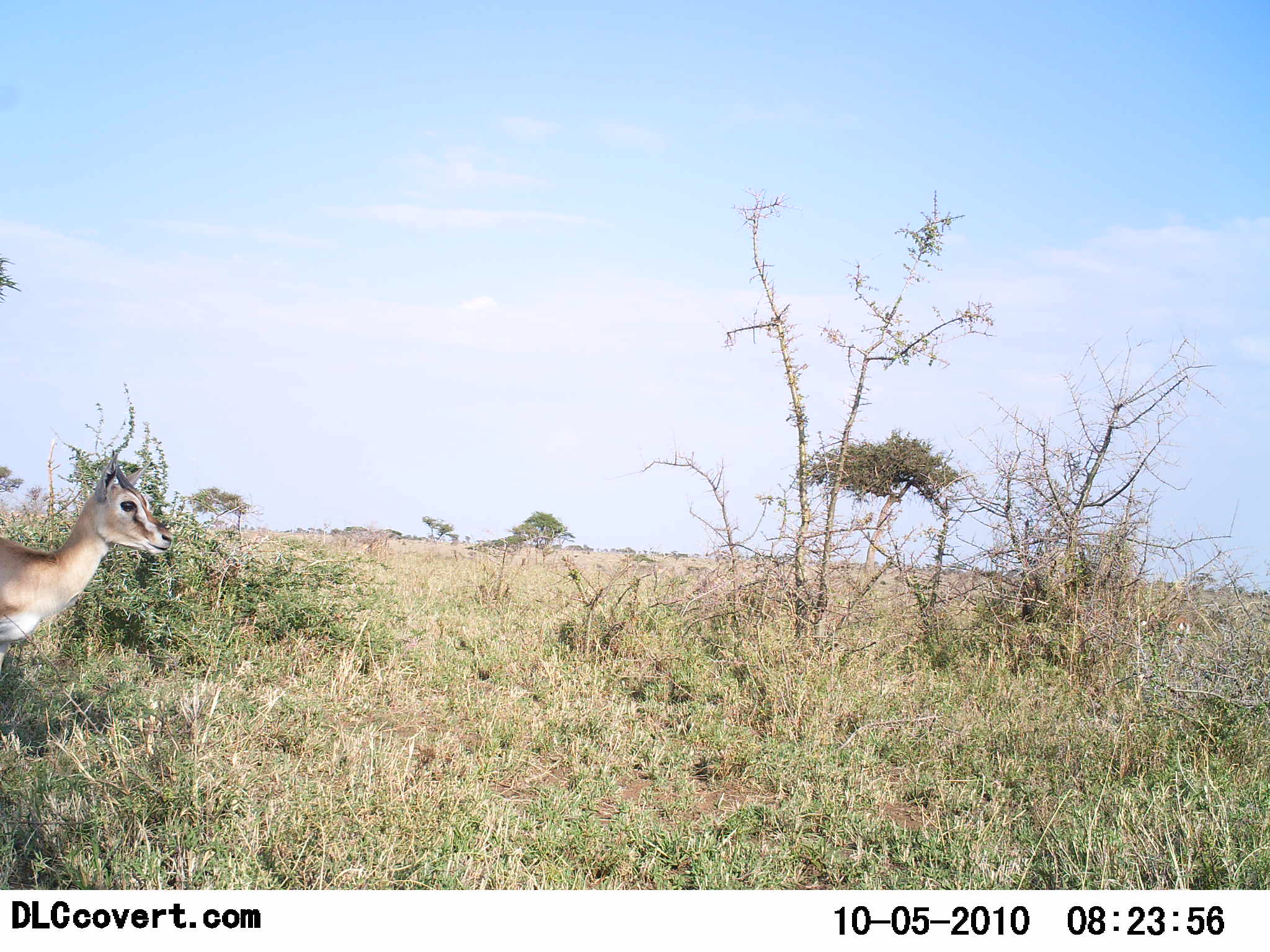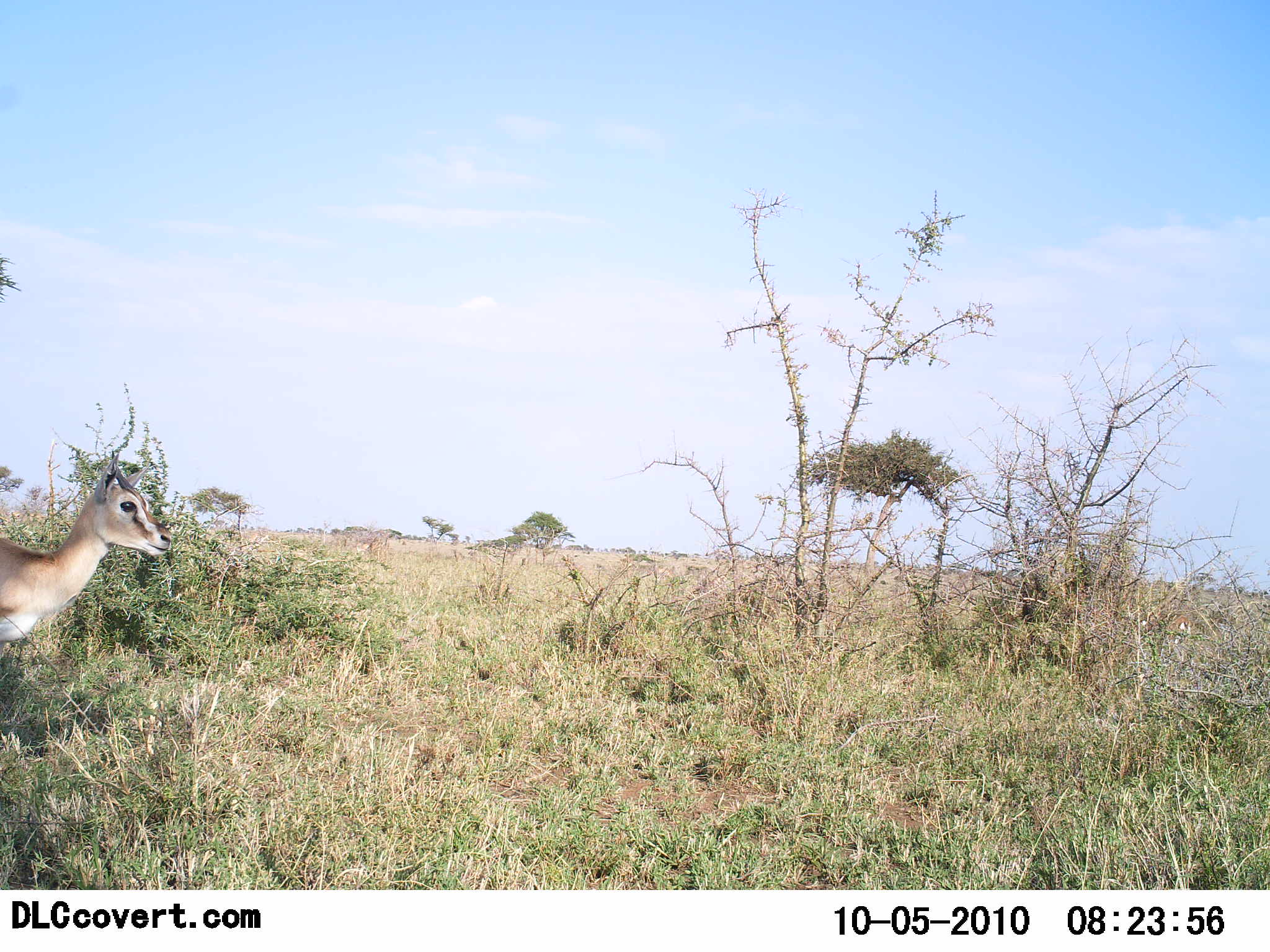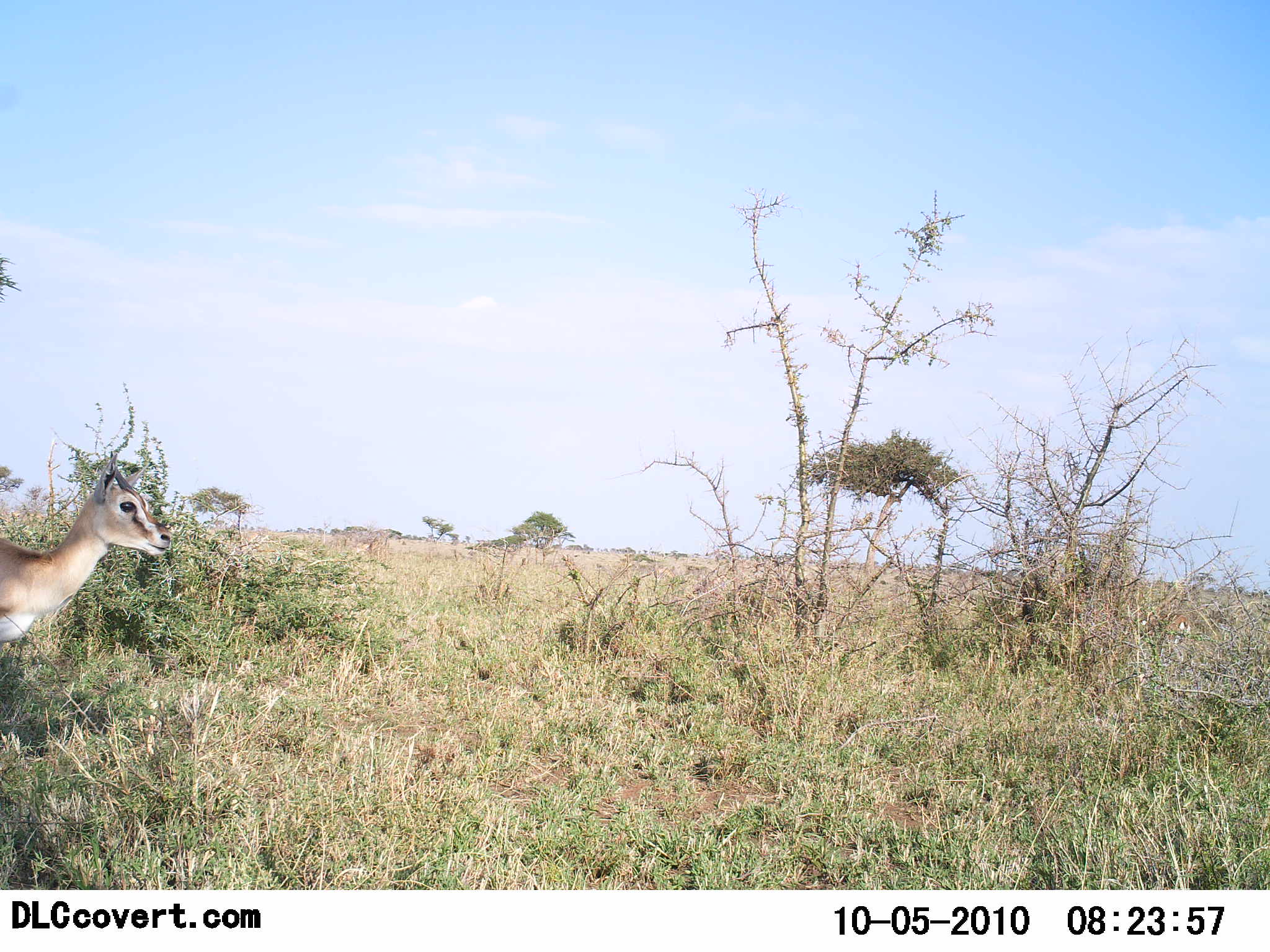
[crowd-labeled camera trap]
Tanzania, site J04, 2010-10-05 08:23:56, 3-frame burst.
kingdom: Animalia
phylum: Chordata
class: Mammalia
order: Artiodactyla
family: Bovidae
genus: Eudorcas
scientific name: Eudorcas thomsonii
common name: thomson's gazelle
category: gazellethomsons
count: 1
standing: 93%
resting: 0%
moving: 7%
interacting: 0%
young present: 0%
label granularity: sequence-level